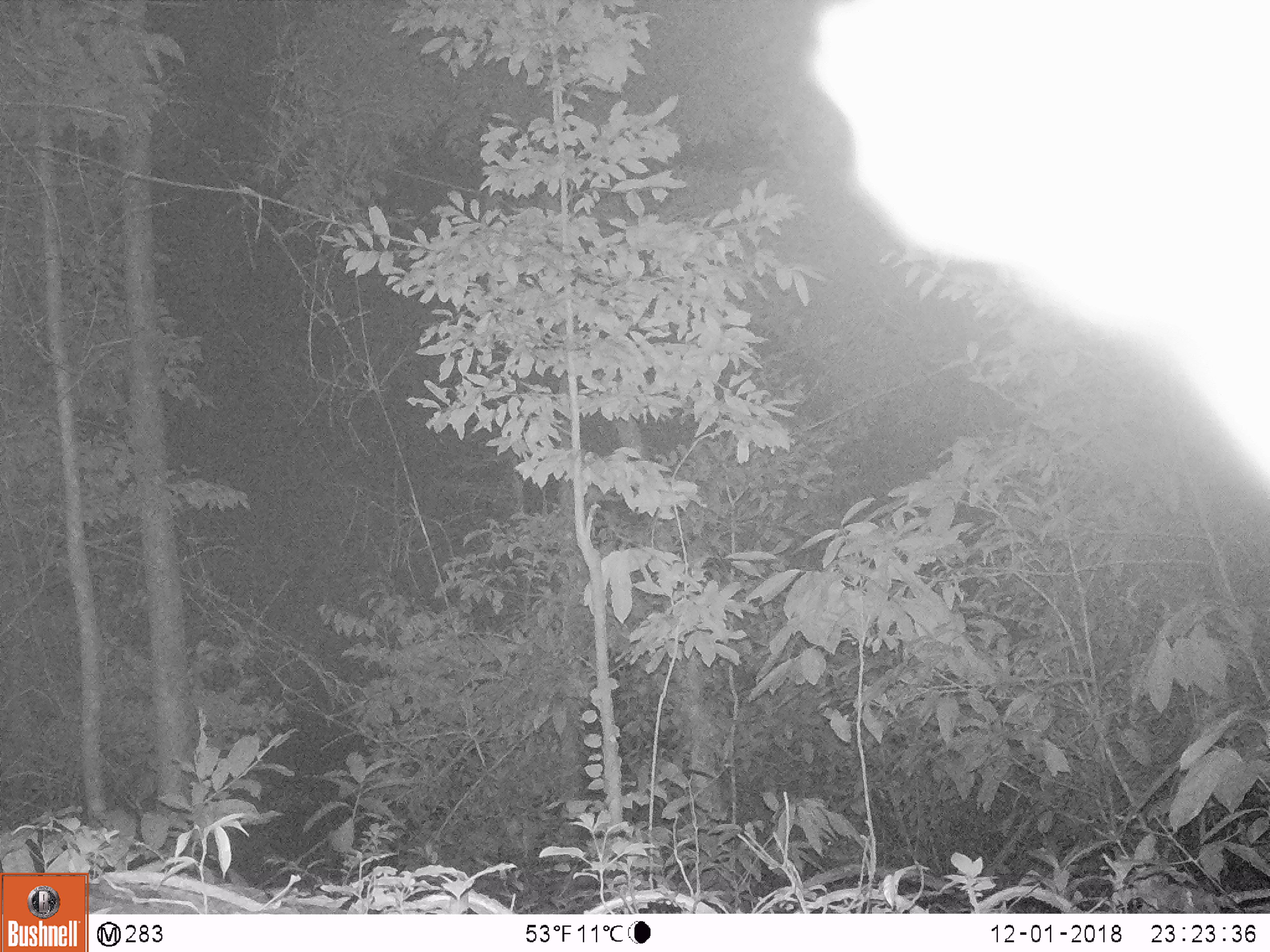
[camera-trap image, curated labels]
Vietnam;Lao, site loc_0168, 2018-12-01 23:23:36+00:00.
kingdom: Animalia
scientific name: Animalia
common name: animal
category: unidentified animal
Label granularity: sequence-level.